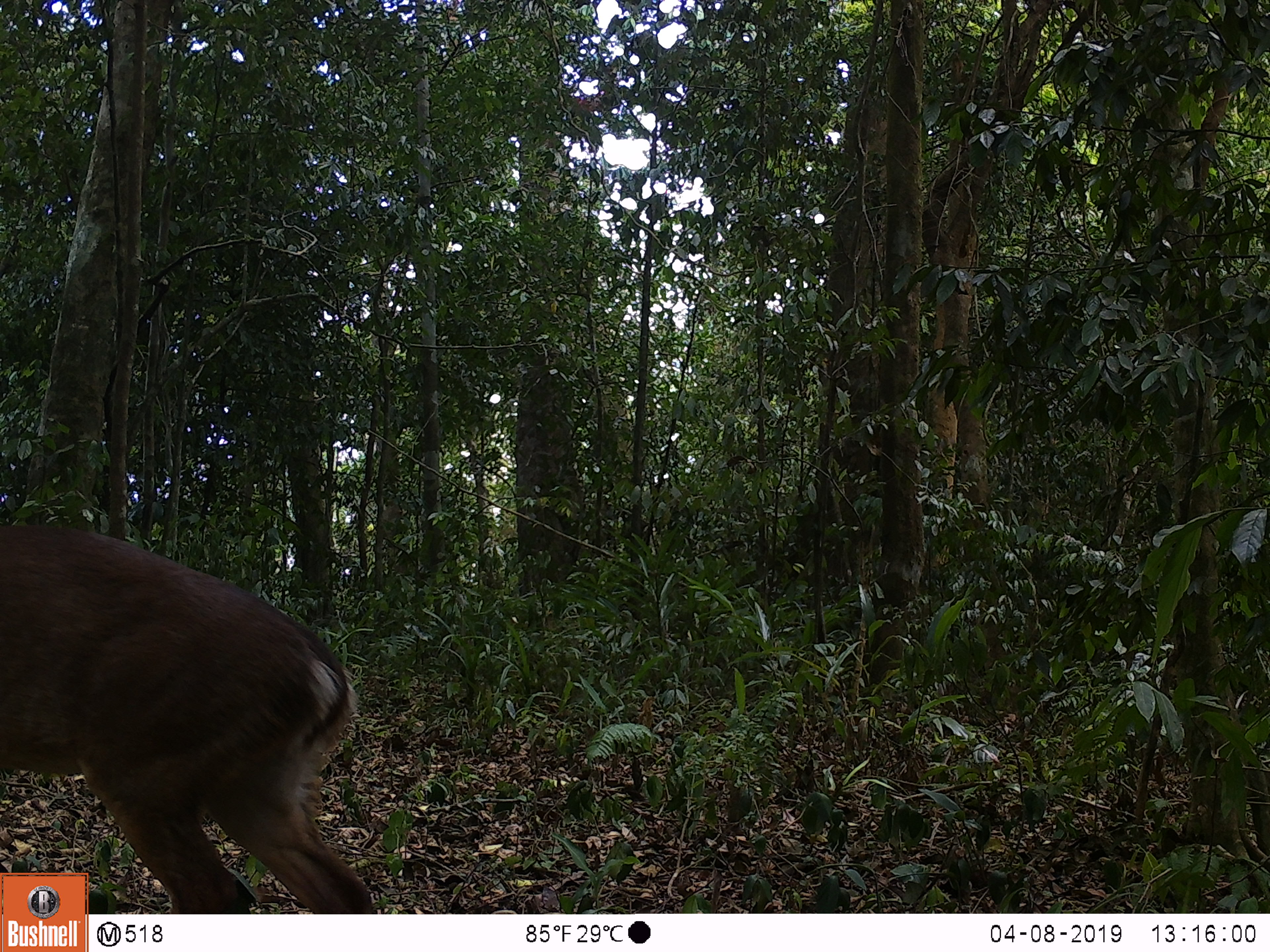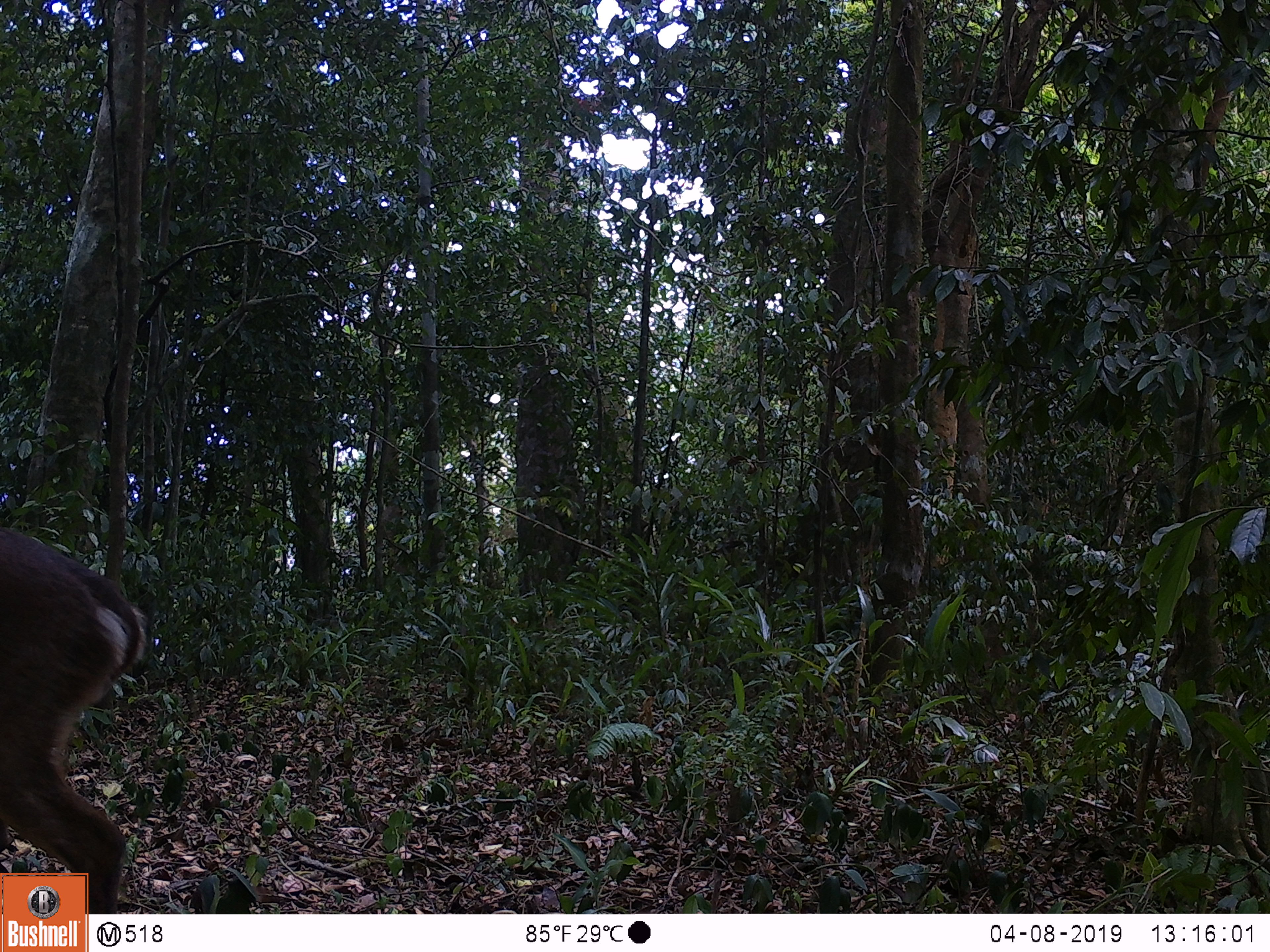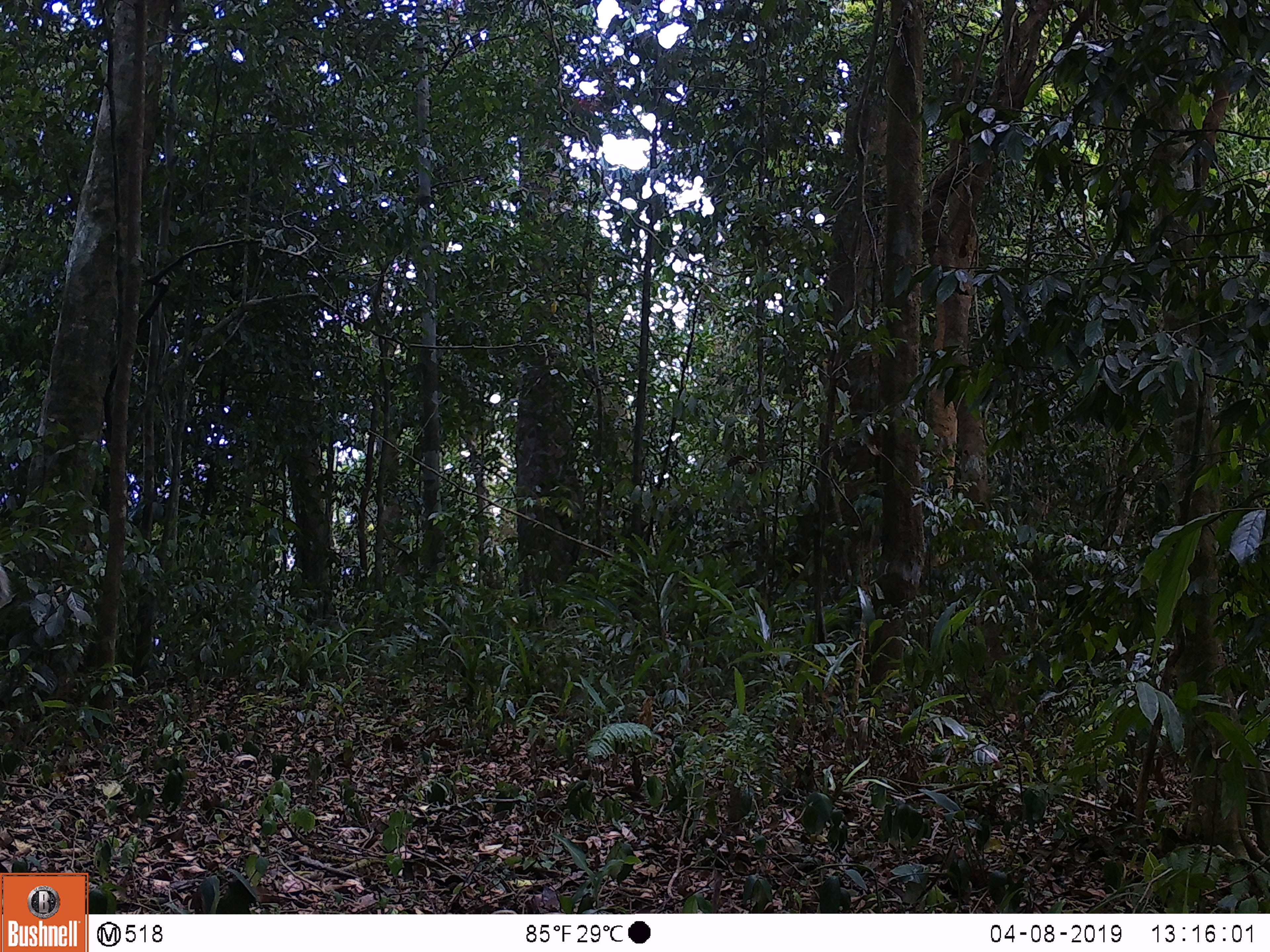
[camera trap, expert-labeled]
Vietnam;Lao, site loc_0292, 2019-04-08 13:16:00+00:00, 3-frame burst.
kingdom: Animalia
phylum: Chordata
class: Mammalia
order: Artiodactyla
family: Cervidae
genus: Muntiacus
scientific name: Muntiacus vuquangensis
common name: large-antlered muntjac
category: large antlered muntjac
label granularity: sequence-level